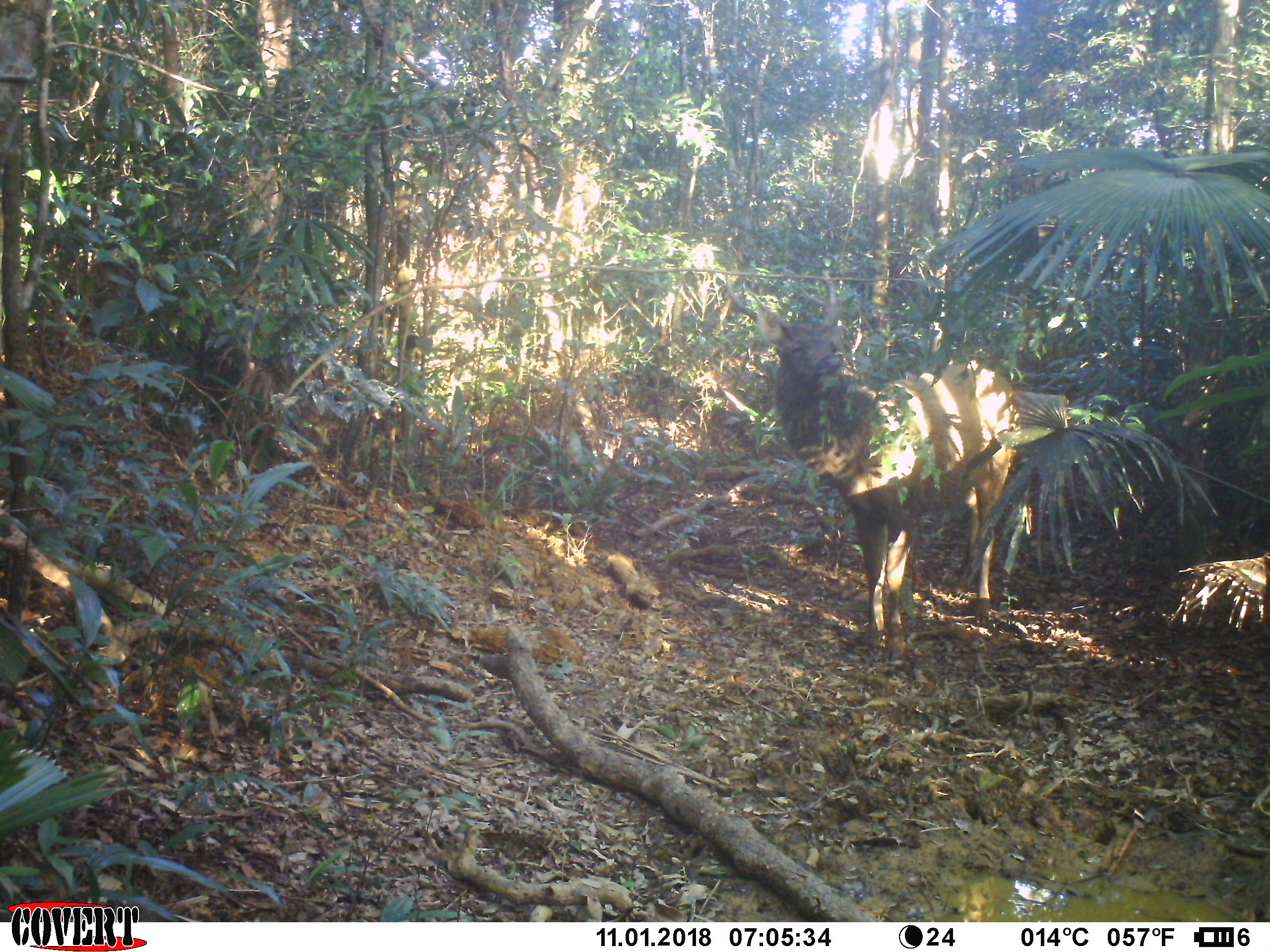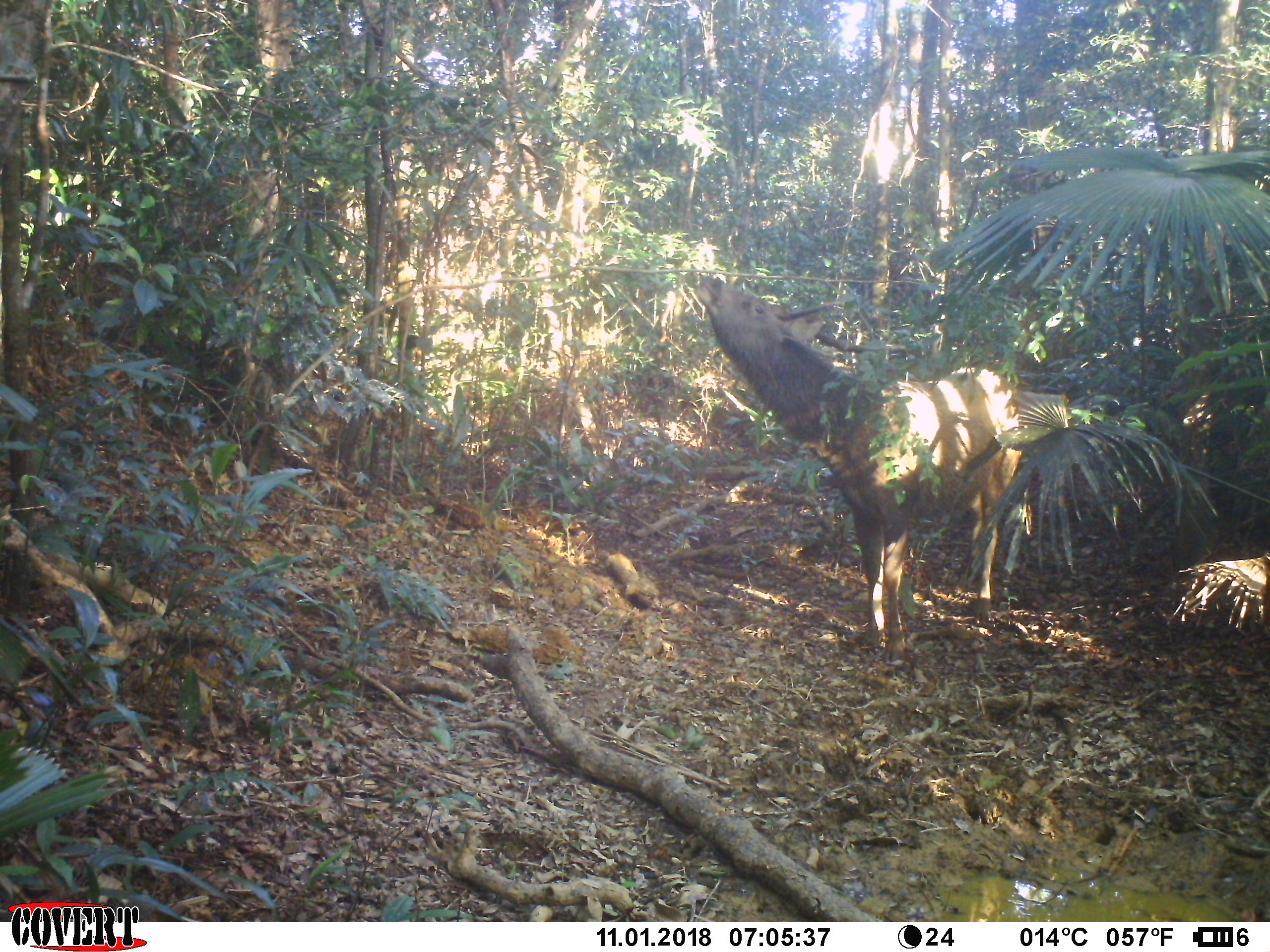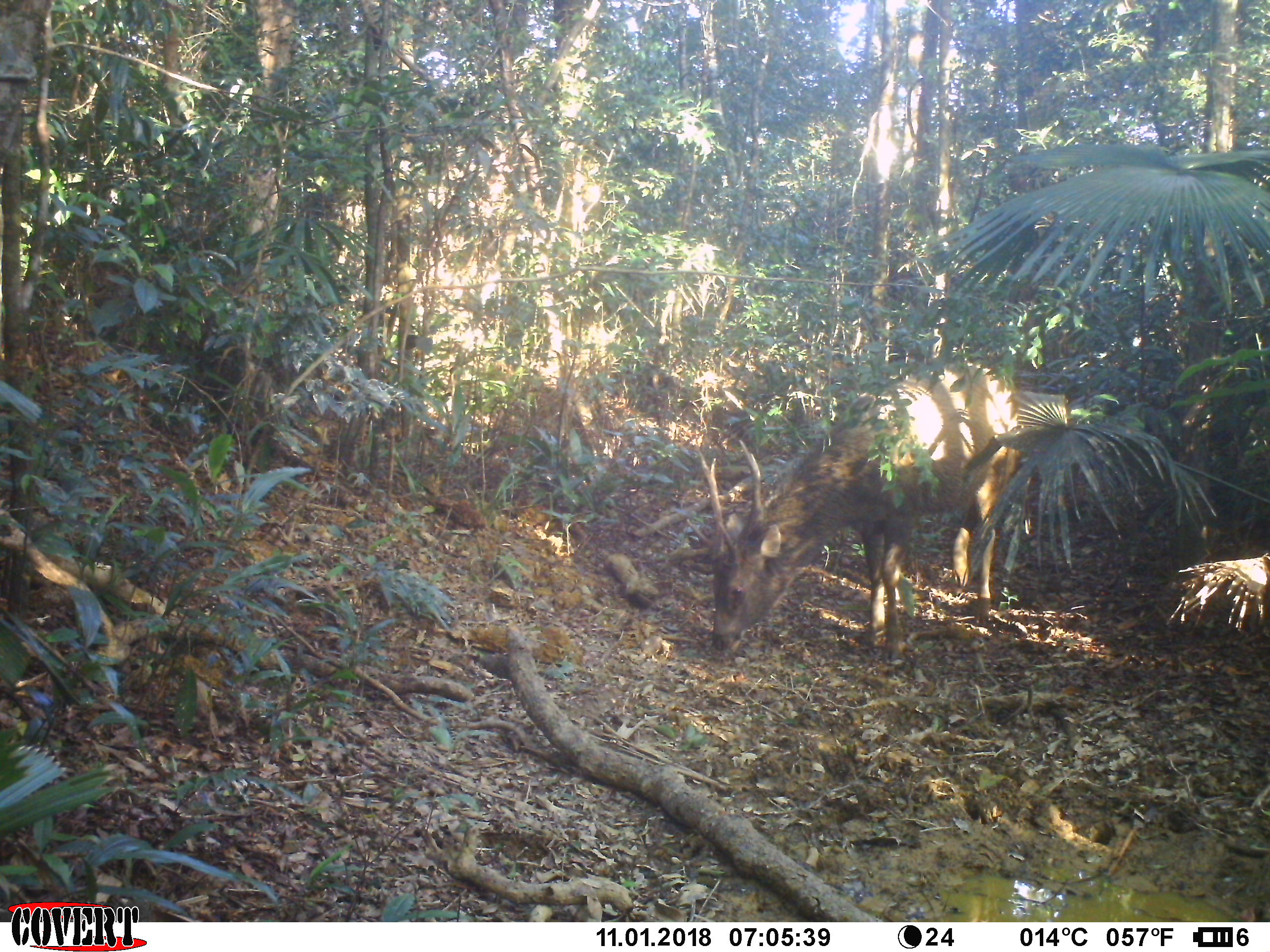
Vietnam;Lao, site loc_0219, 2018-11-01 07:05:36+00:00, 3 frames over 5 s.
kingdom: Animalia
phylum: Chordata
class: Mammalia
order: Artiodactyla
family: Cervidae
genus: Rusa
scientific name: Rusa unicolor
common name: sambar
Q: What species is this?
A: Sambar (Rusa unicolor).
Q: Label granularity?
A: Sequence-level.